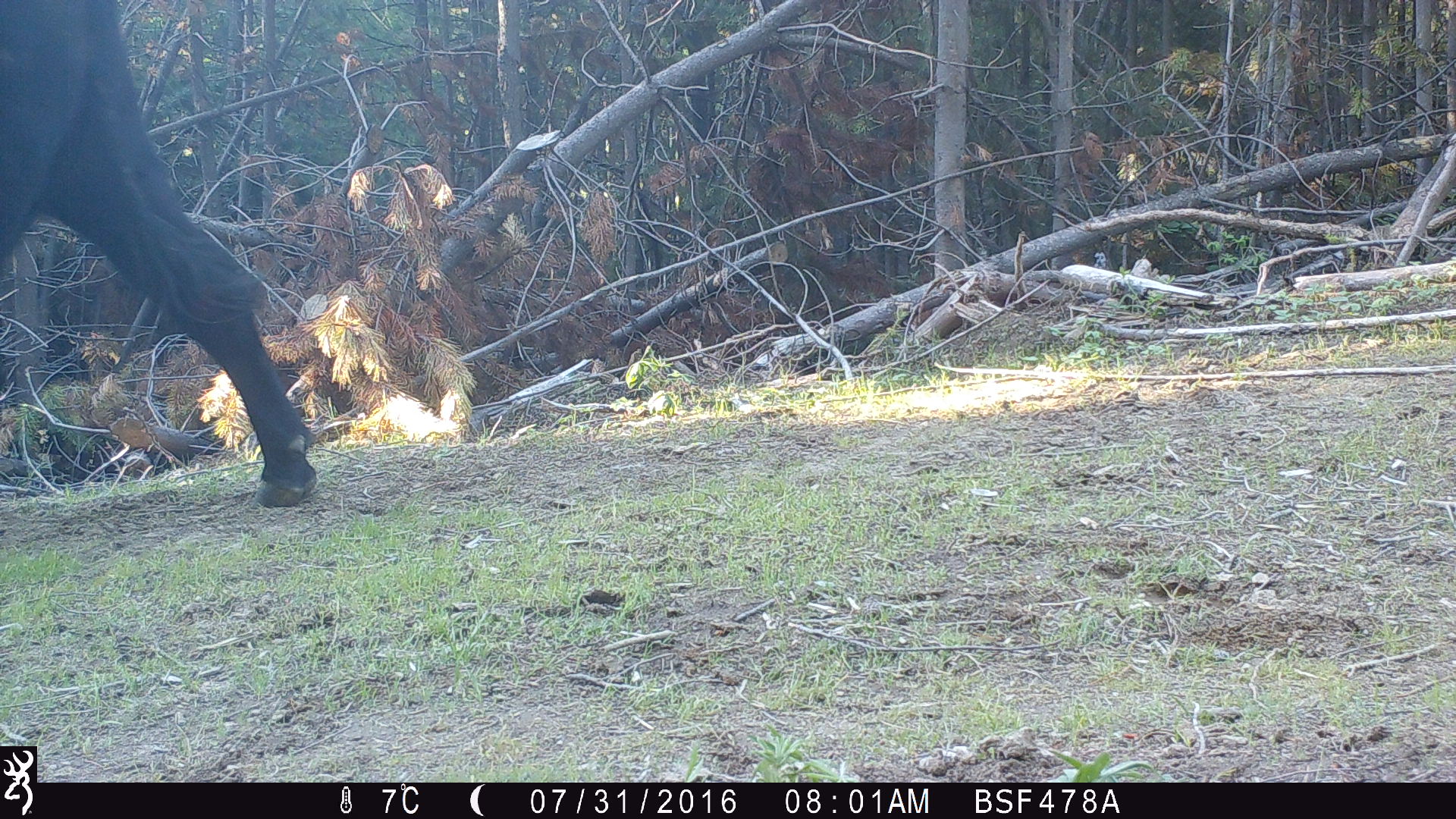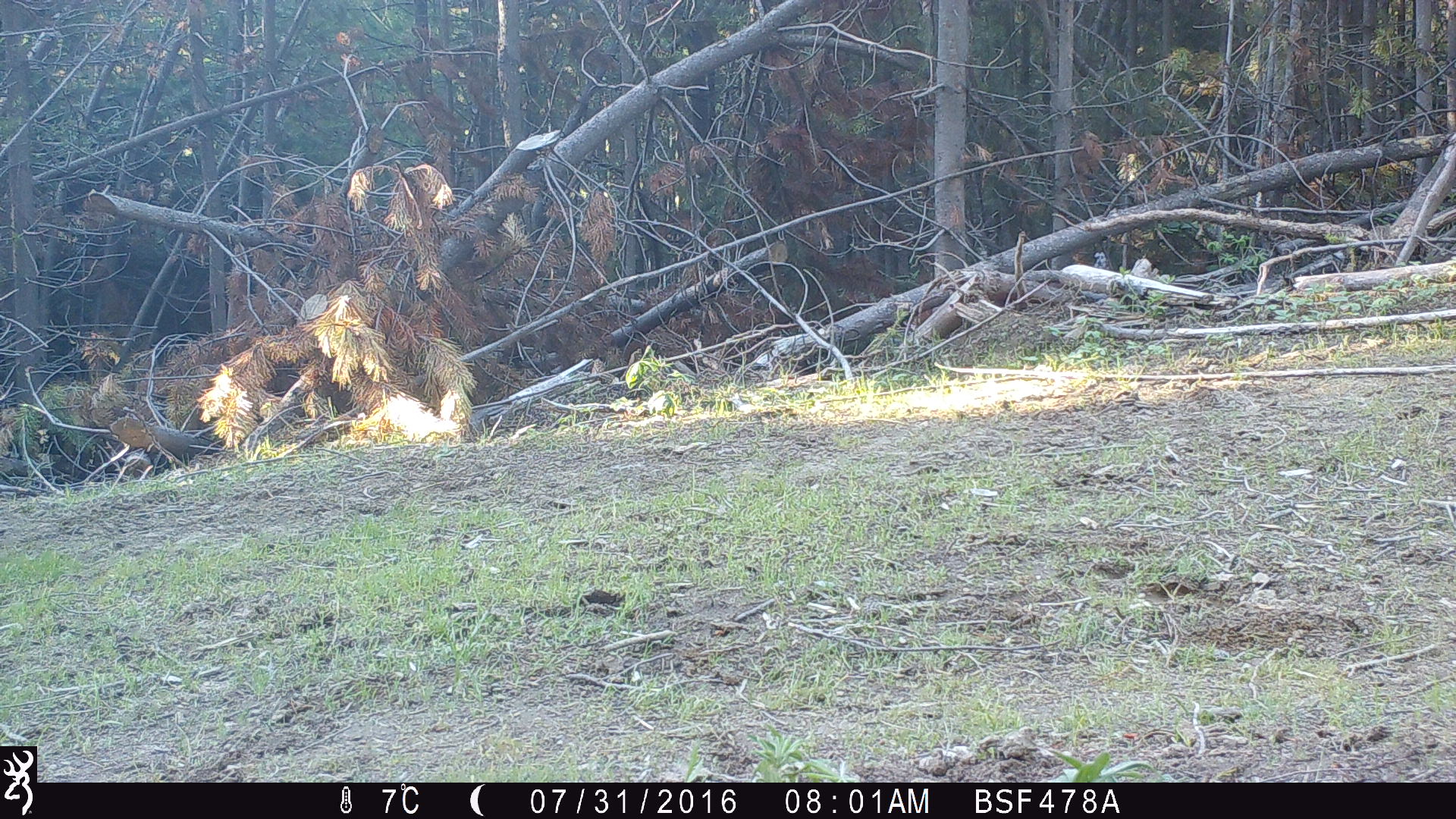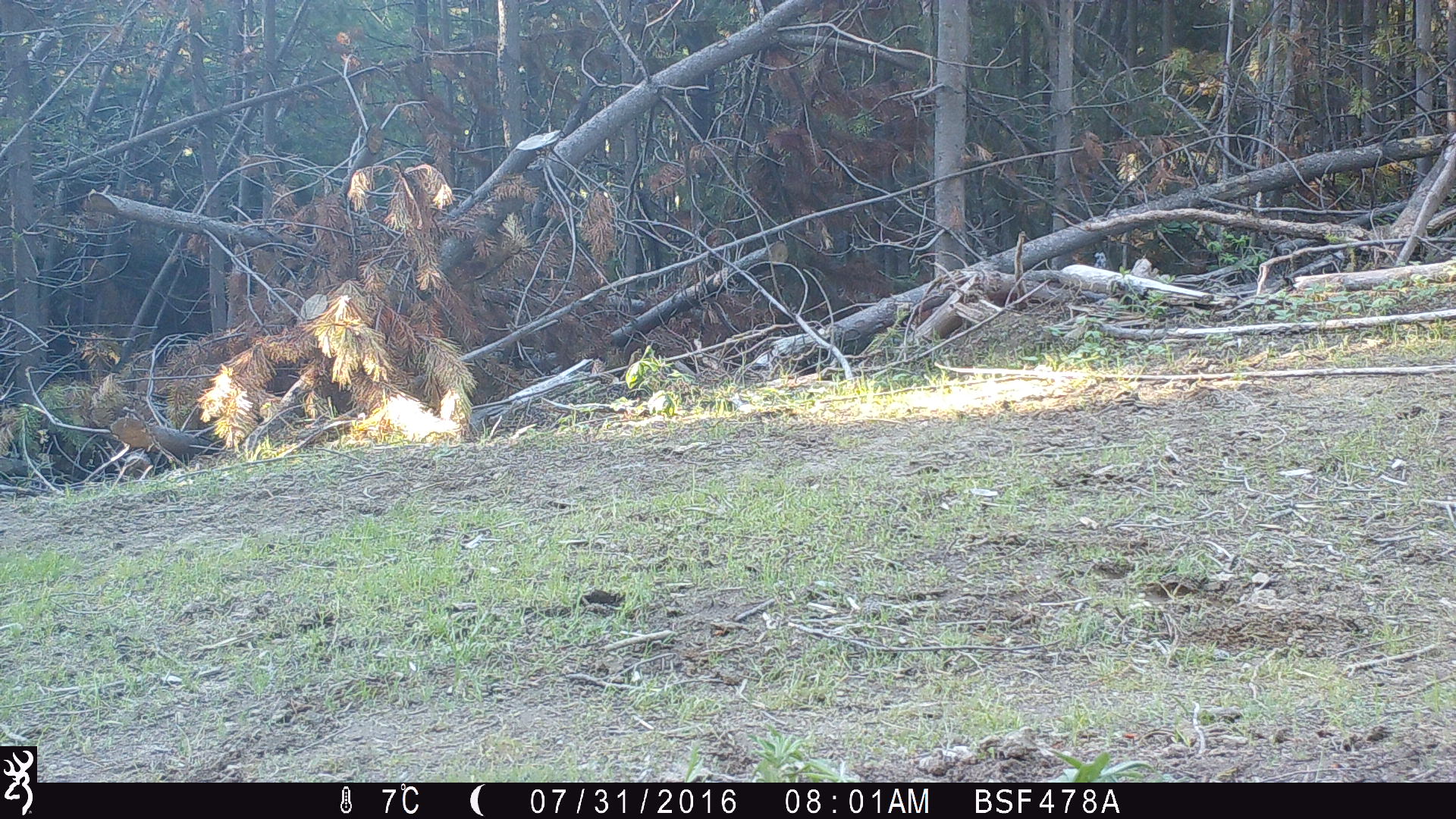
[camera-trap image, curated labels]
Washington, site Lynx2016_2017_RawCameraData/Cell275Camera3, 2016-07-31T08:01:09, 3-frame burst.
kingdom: Animalia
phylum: Chordata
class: Mammalia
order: Artiodactyla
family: Bovidae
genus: Bos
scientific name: Bos taurus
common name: domestic cattle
Domestic cattle (Bos taurus). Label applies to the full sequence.